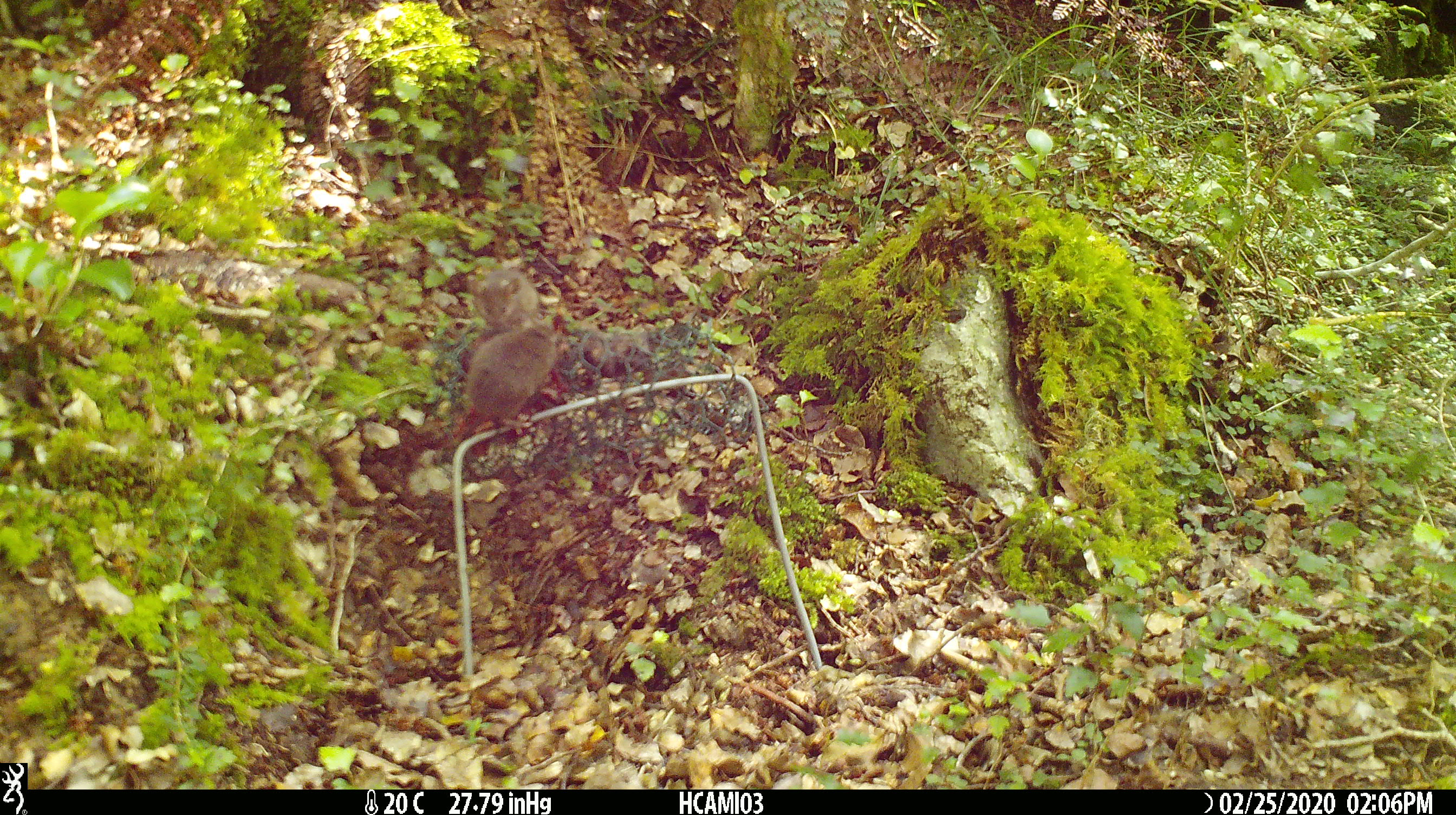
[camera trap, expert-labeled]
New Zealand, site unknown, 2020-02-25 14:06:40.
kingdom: Animalia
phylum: Chordata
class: Mammalia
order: Rodentia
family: Muridae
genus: Mus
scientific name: Mus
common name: mouse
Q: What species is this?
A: Mouse (Mus).